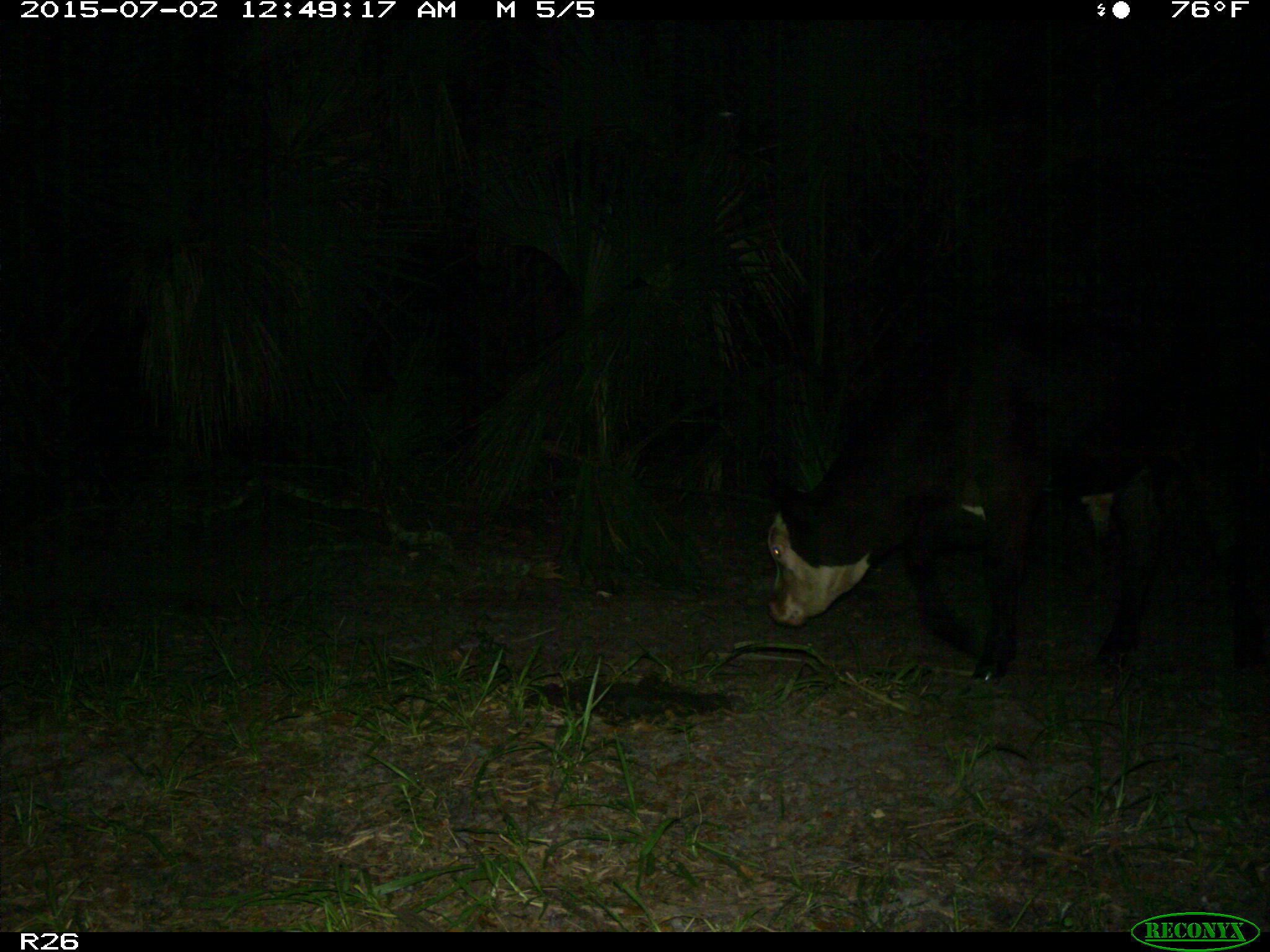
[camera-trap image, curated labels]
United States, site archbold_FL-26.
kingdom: Animalia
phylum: Chordata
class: Mammalia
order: Artiodactyla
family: Bovidae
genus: Bos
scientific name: Bos taurus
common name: domestic cow